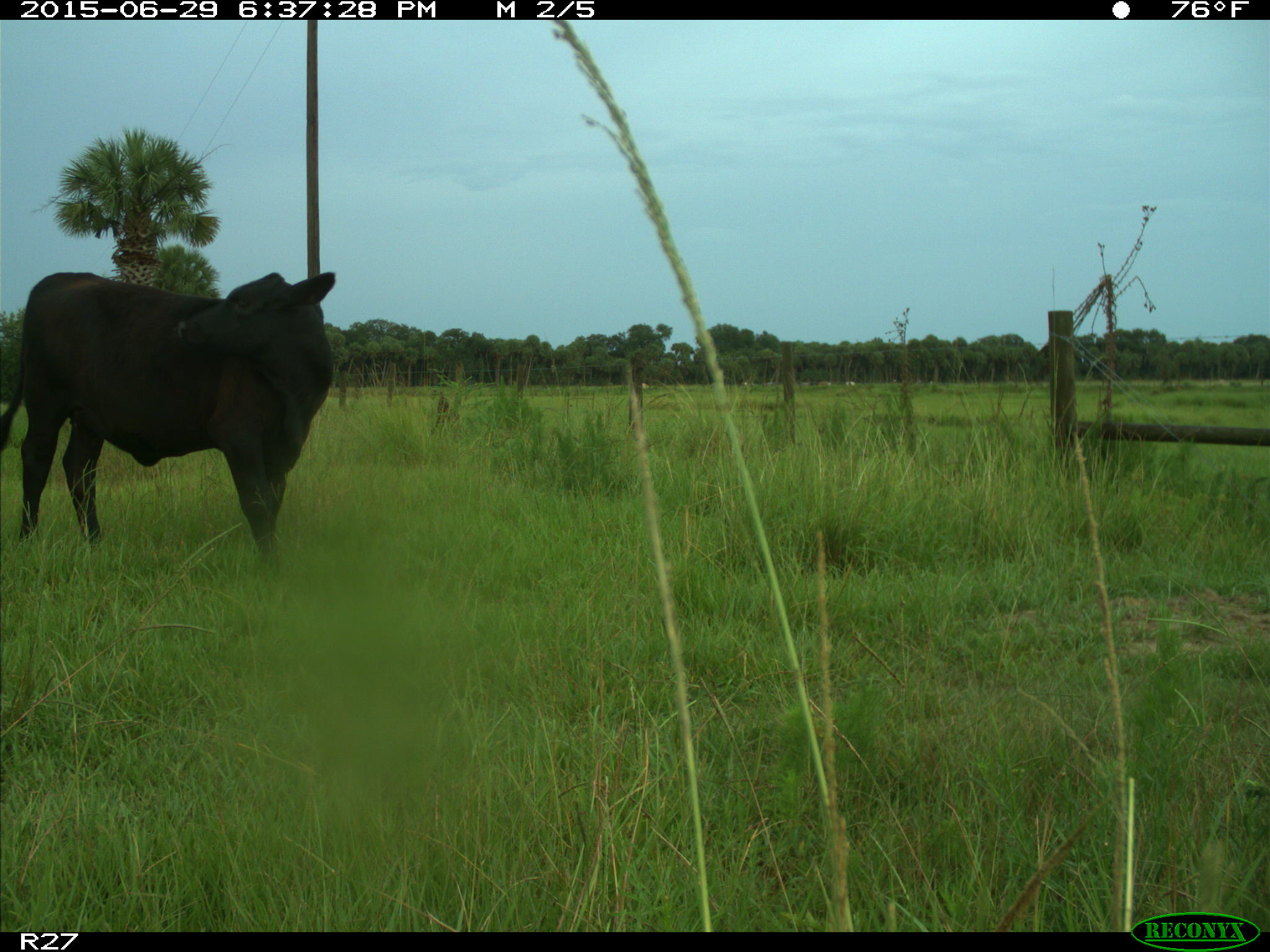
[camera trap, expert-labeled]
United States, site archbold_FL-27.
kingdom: Animalia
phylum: Chordata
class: Mammalia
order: Artiodactyla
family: Bovidae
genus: Bos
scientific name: Bos taurus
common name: domestic cow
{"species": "Bos taurus (domestic cow)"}